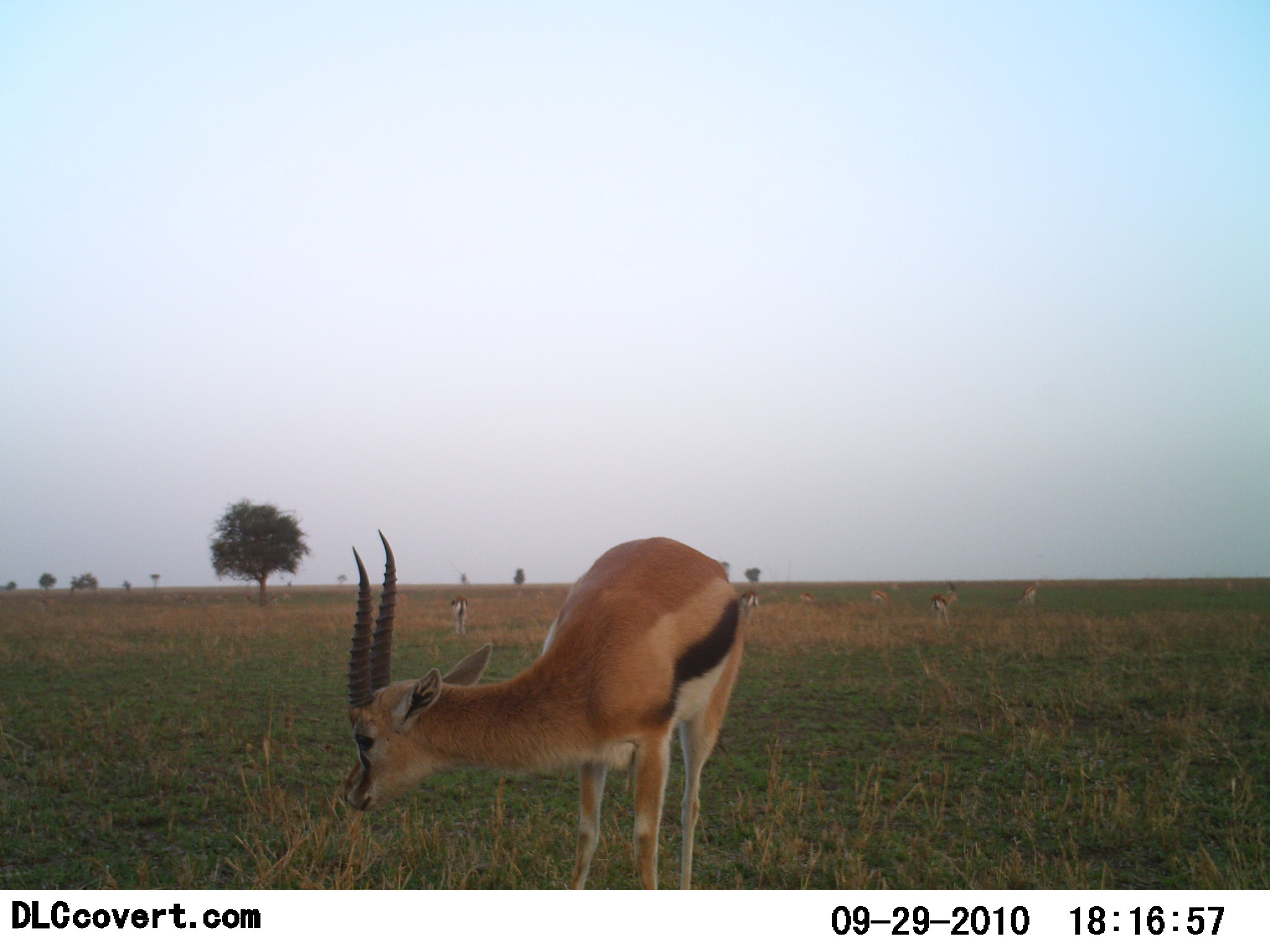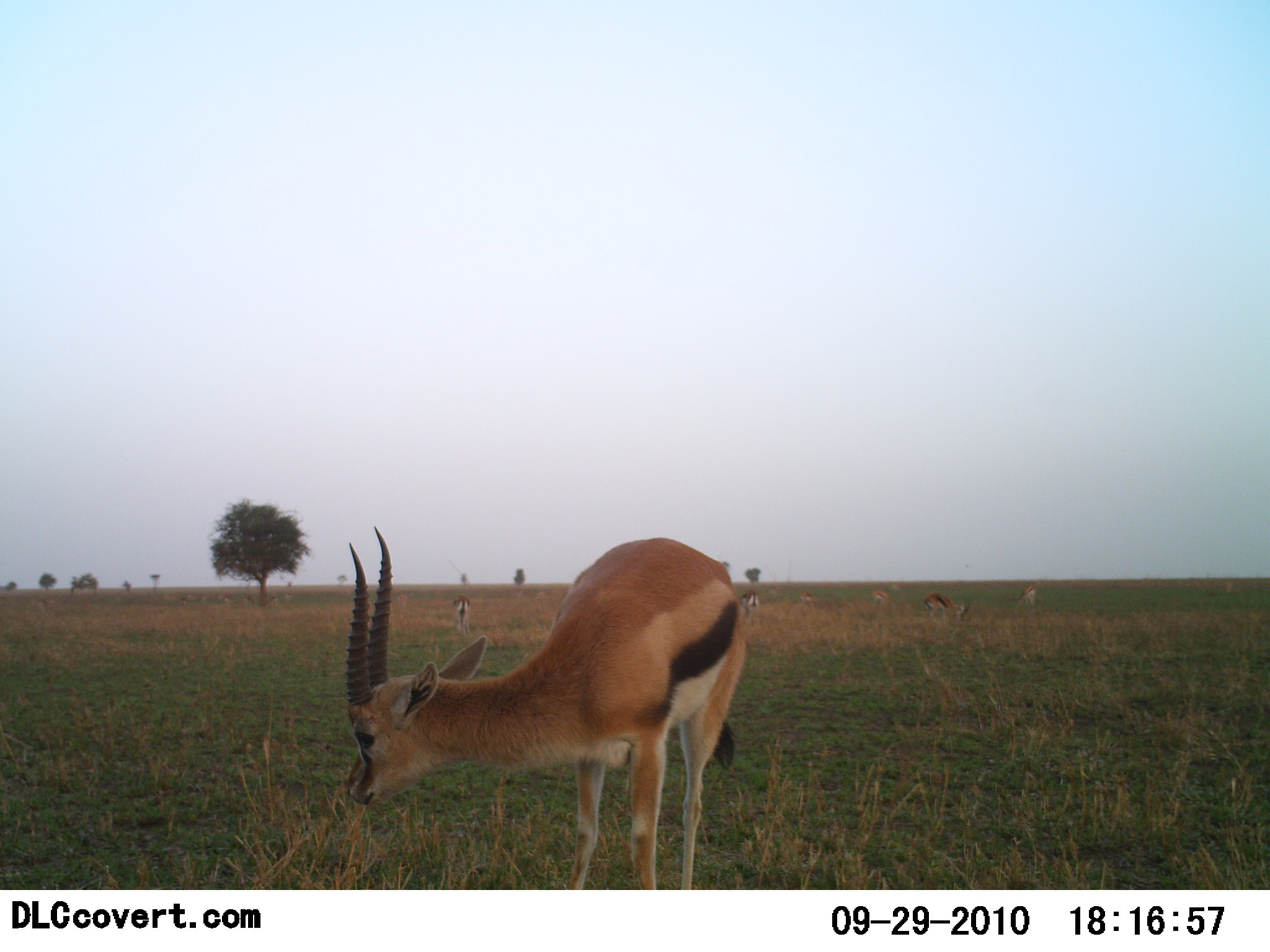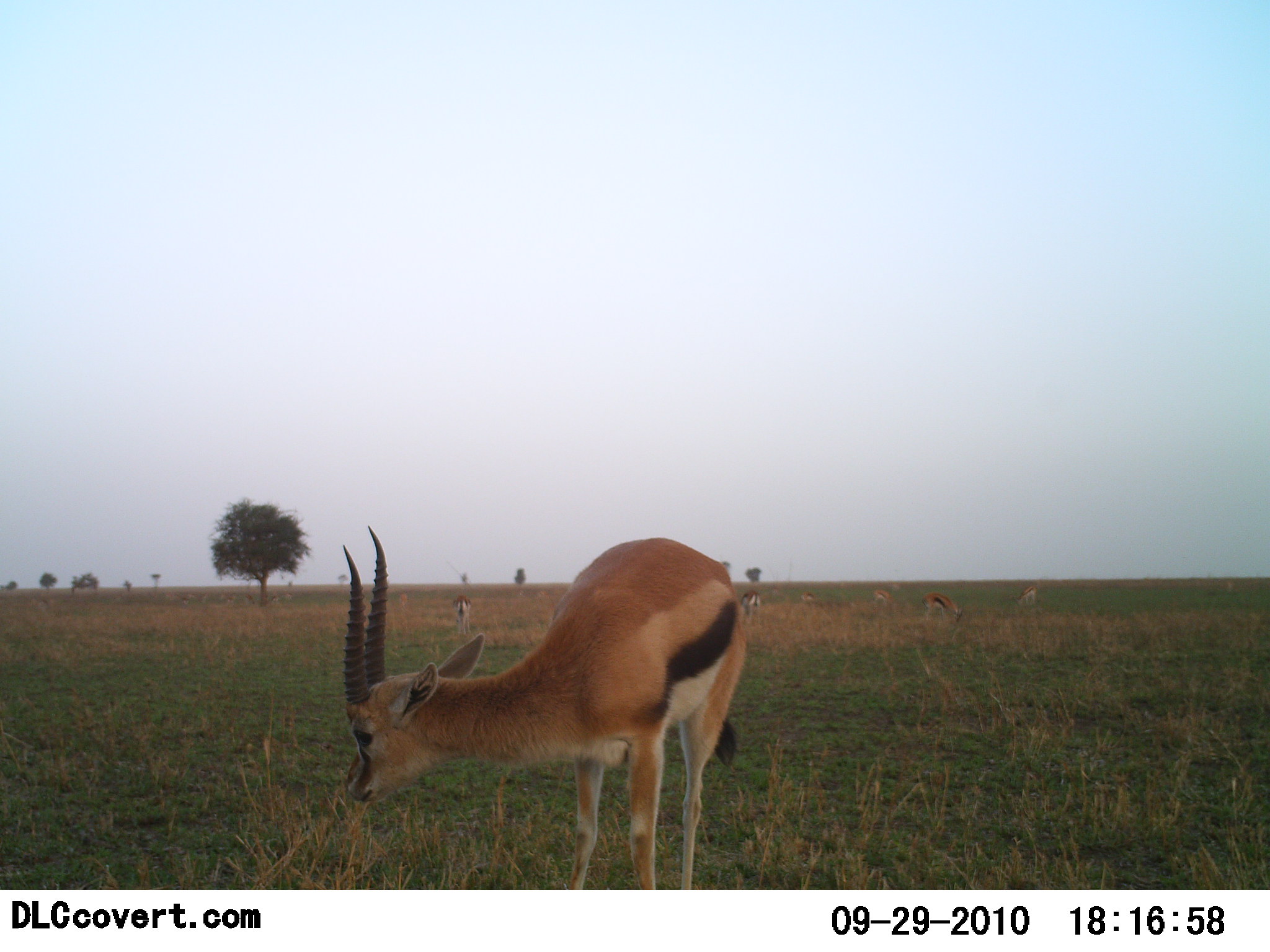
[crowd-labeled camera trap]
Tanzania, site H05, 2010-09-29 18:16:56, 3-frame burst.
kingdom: Animalia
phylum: Chordata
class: Mammalia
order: Artiodactyla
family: Bovidae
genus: Eudorcas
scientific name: Eudorcas thomsonii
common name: thomson's gazelle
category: gazellethomsons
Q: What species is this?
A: Gazellethomsons (thomson's gazelle) (Eudorcas thomsonii).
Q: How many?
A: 6.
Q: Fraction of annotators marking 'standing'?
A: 57%.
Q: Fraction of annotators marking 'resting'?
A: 7%.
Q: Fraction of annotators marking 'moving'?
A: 0%.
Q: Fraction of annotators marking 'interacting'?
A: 0%.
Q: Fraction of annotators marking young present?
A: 0%.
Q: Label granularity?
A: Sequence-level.